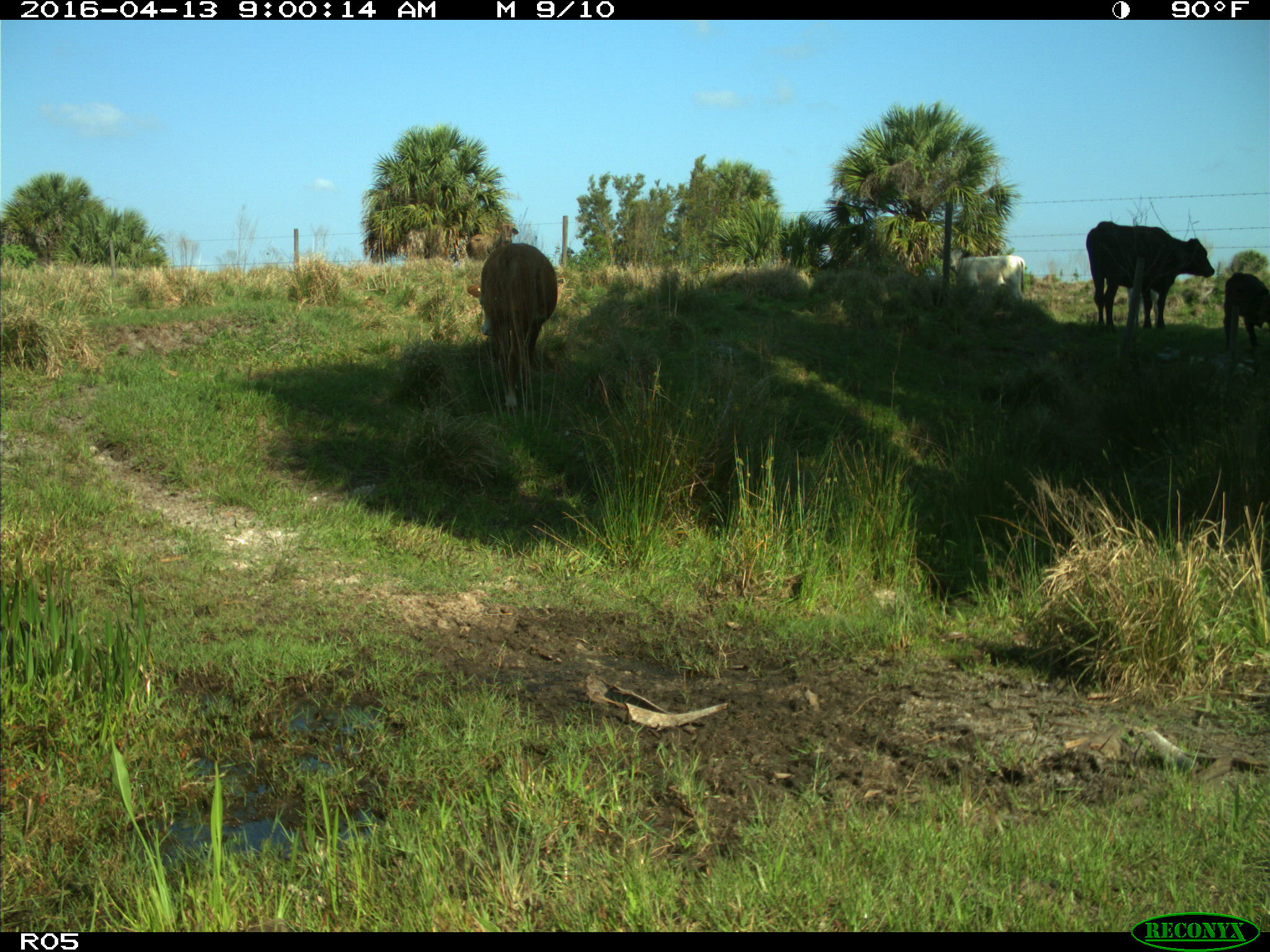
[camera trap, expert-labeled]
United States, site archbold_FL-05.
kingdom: Animalia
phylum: Chordata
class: Mammalia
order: Artiodactyla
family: Bovidae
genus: Bos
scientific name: Bos taurus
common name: domestic cow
Bos taurus (domestic cow).